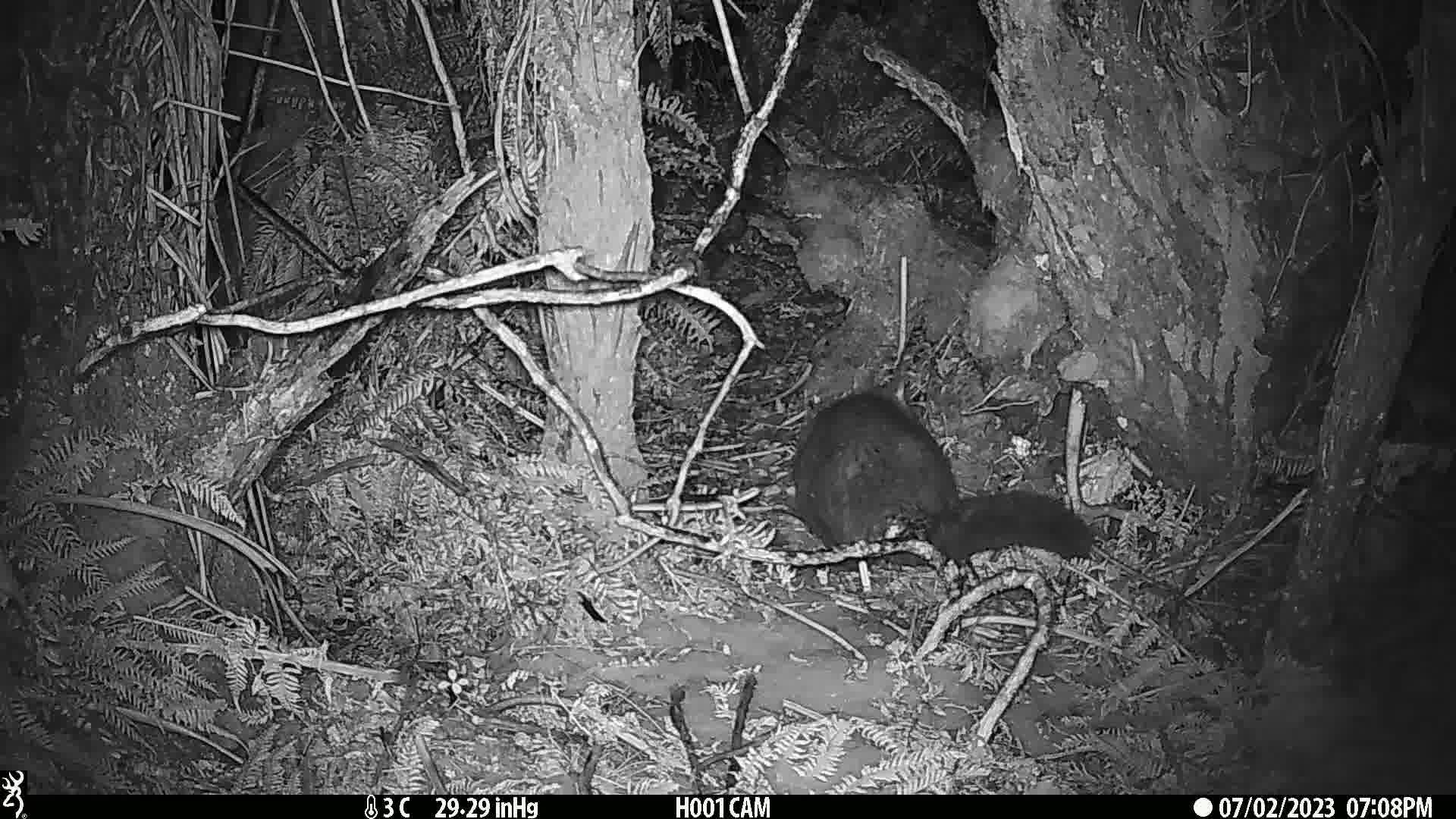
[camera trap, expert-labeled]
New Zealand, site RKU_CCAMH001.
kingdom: Animalia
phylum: Chordata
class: Mammalia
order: Diprotodontia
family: Phalangeridae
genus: Trichosurus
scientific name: Trichosurus vulpecula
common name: common brushtail possum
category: possum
Possum (common brushtail possum) (Trichosurus vulpecula).